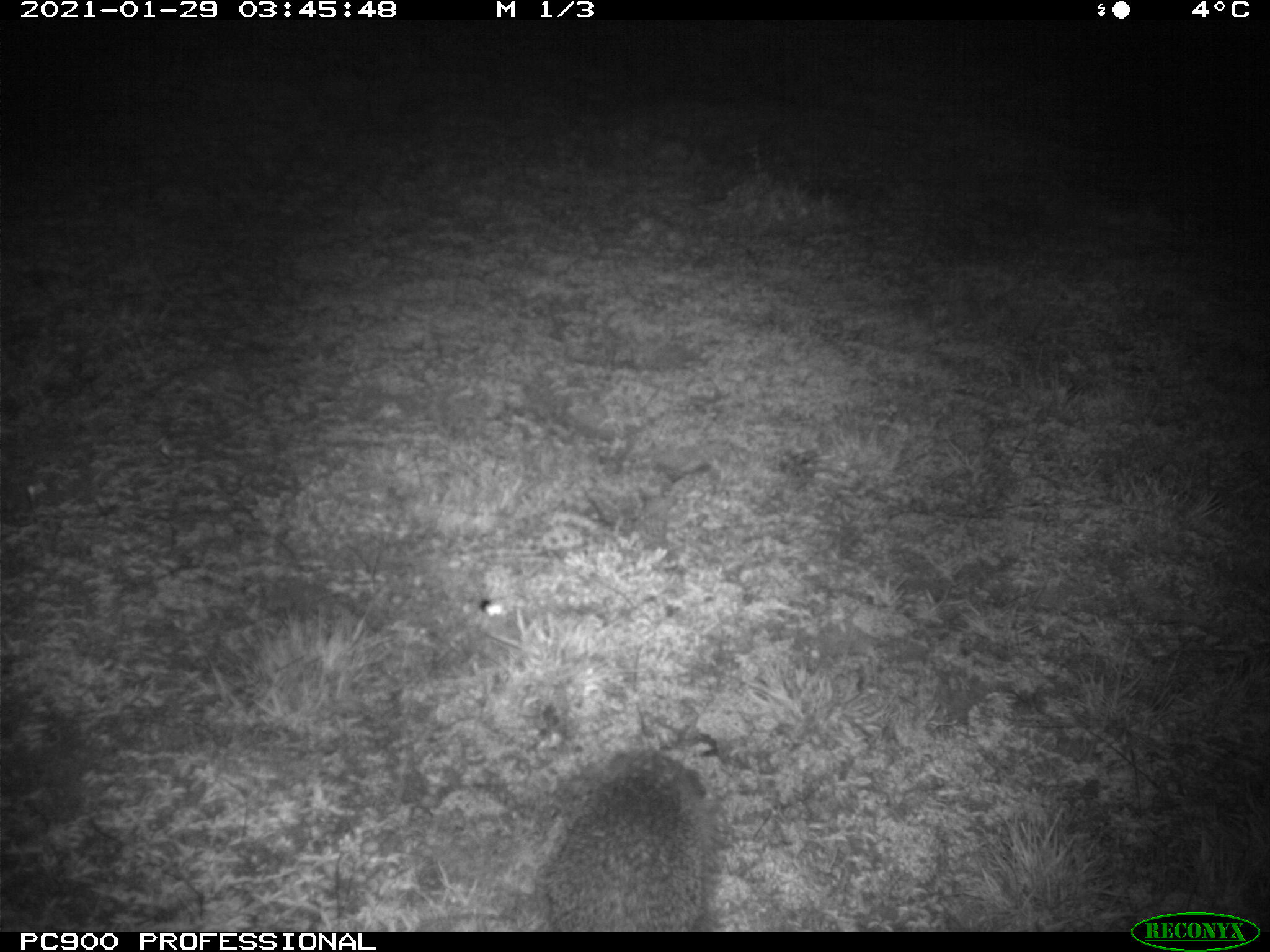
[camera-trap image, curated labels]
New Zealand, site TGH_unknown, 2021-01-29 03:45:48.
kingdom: Animalia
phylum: Chordata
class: Mammalia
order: Eulipotyphla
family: Erinaceidae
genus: Erinaceus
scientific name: Erinaceus europaeus europaeus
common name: european hedgehog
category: hedgehog